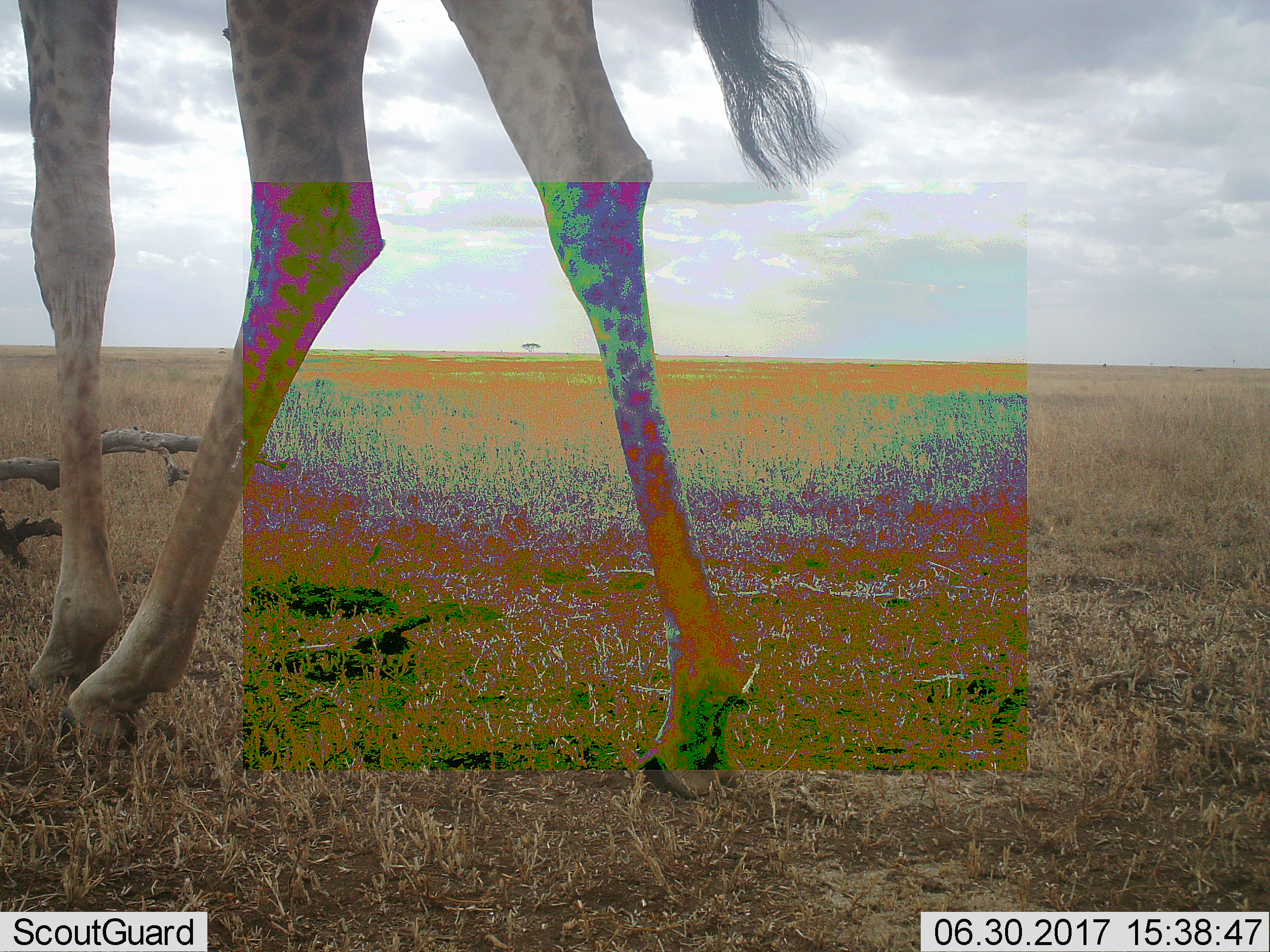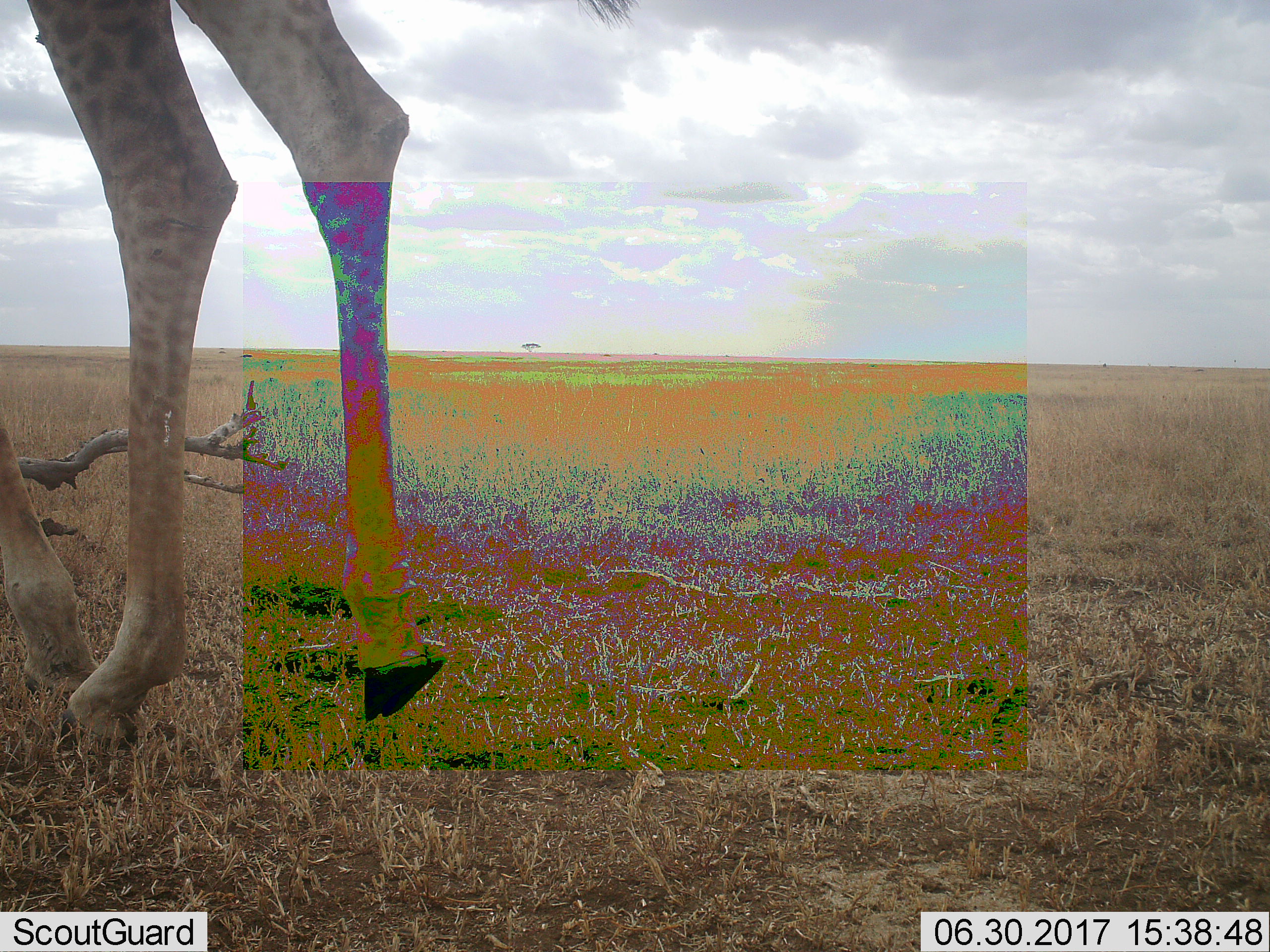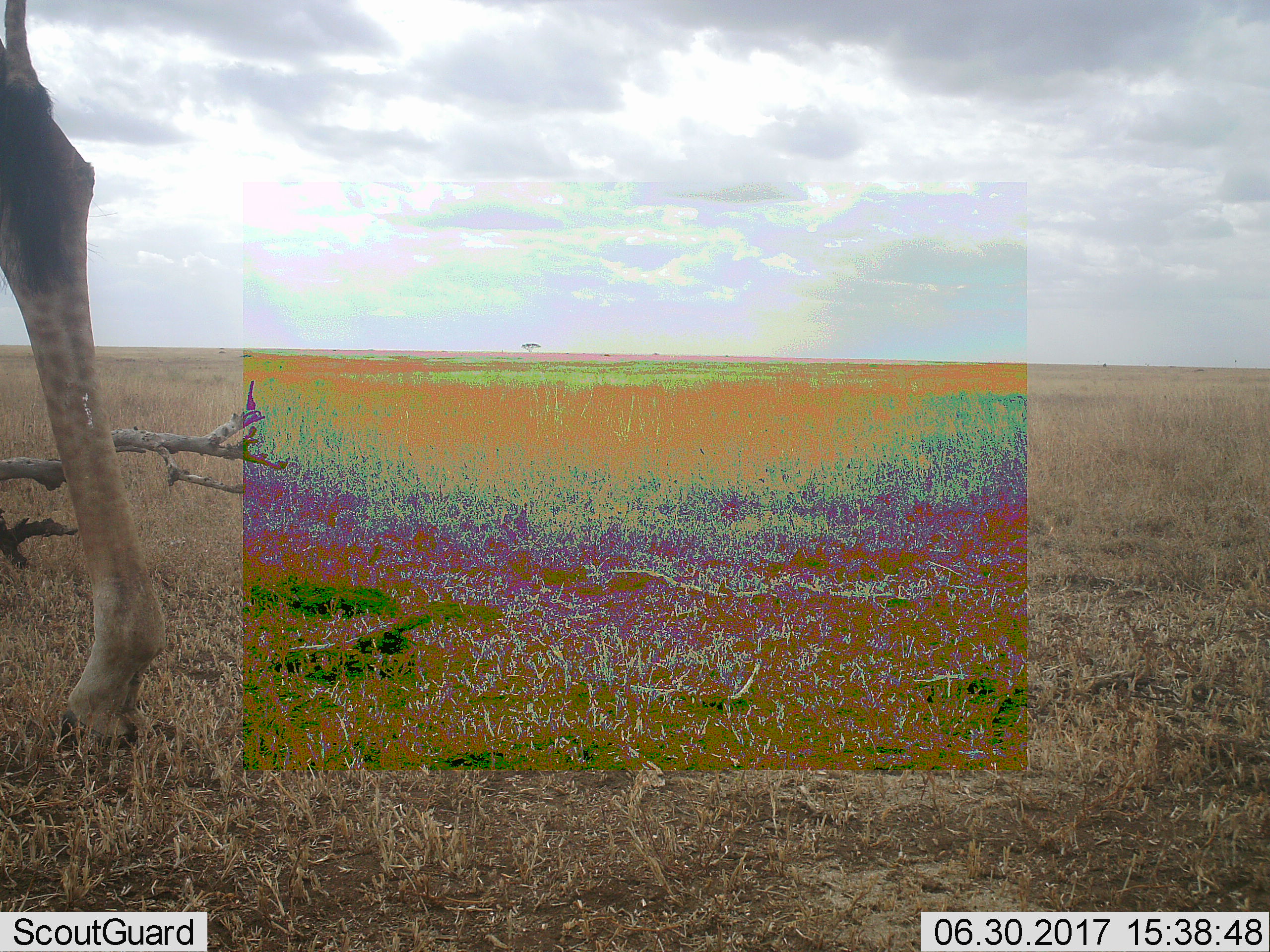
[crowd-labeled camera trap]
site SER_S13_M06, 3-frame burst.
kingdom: Animalia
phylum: Chordata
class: Mammalia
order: Artiodactyla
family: Giraffidae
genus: Giraffa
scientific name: Giraffa camelopardalis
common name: giraffe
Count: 1.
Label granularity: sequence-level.